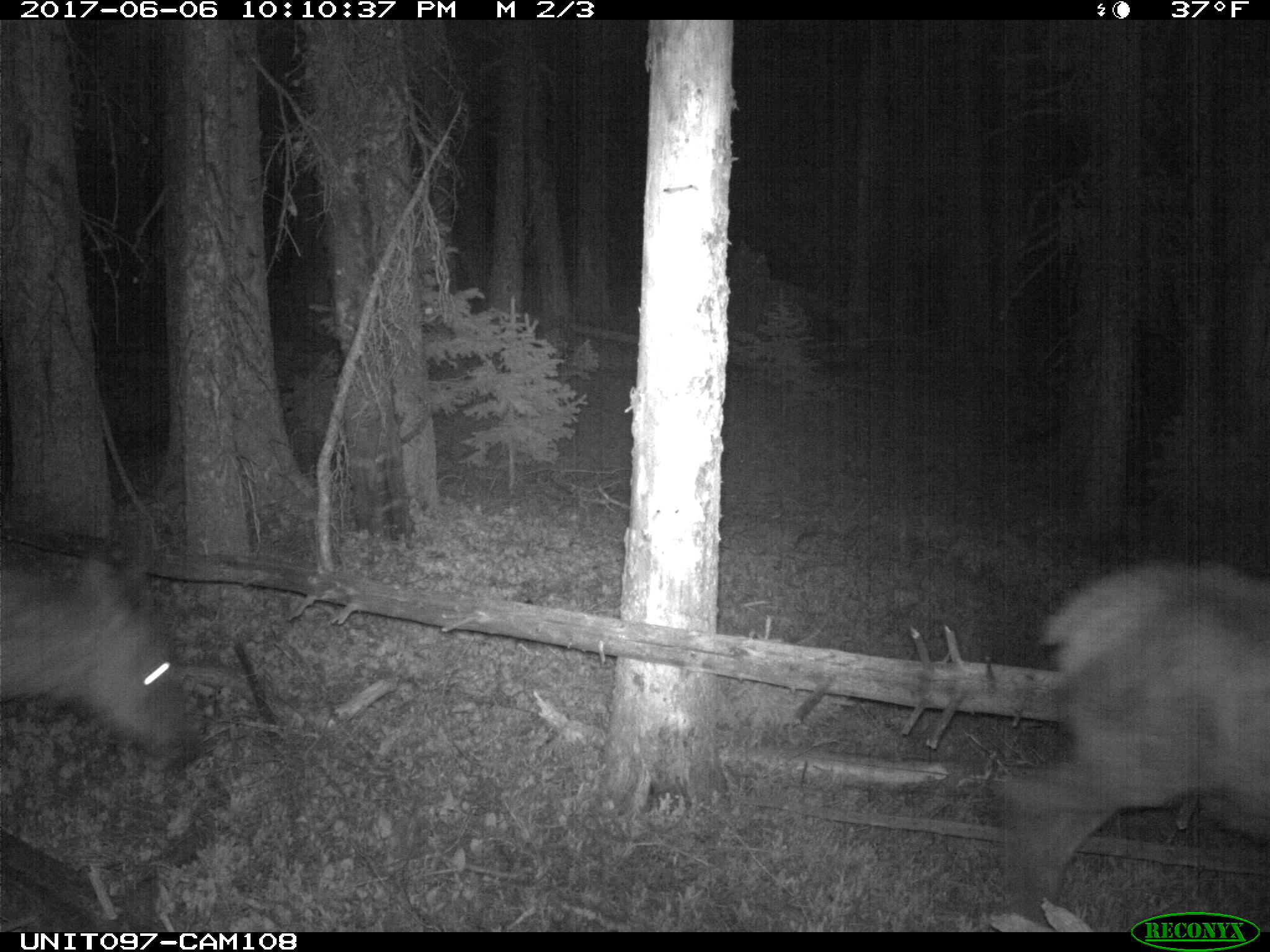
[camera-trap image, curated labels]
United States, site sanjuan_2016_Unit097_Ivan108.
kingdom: Animalia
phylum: Chordata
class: Mammalia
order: Artiodactyla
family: Cervidae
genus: Cervus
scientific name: Cervus elaphus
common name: red deer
Cervus elaphus (red deer).